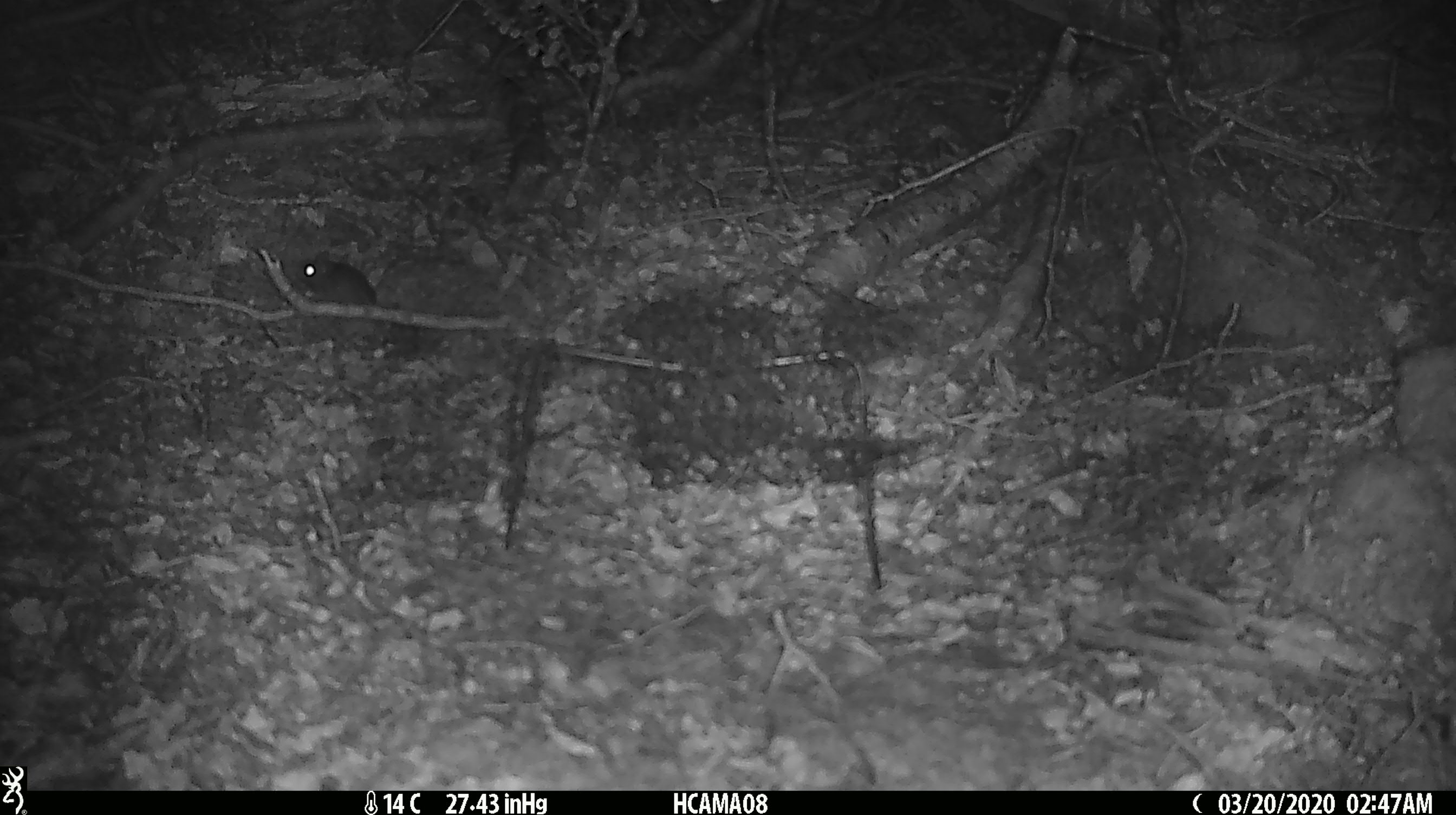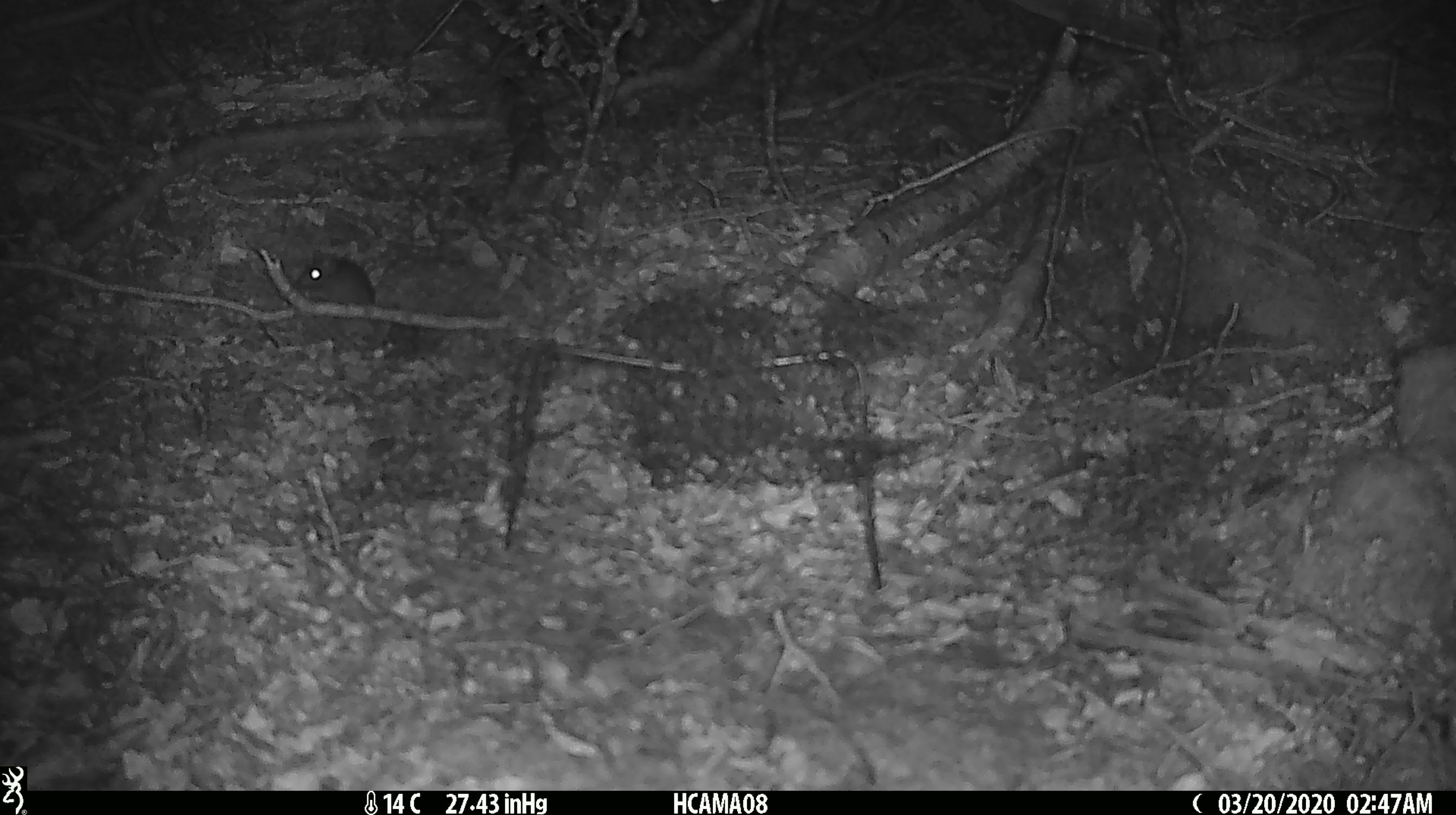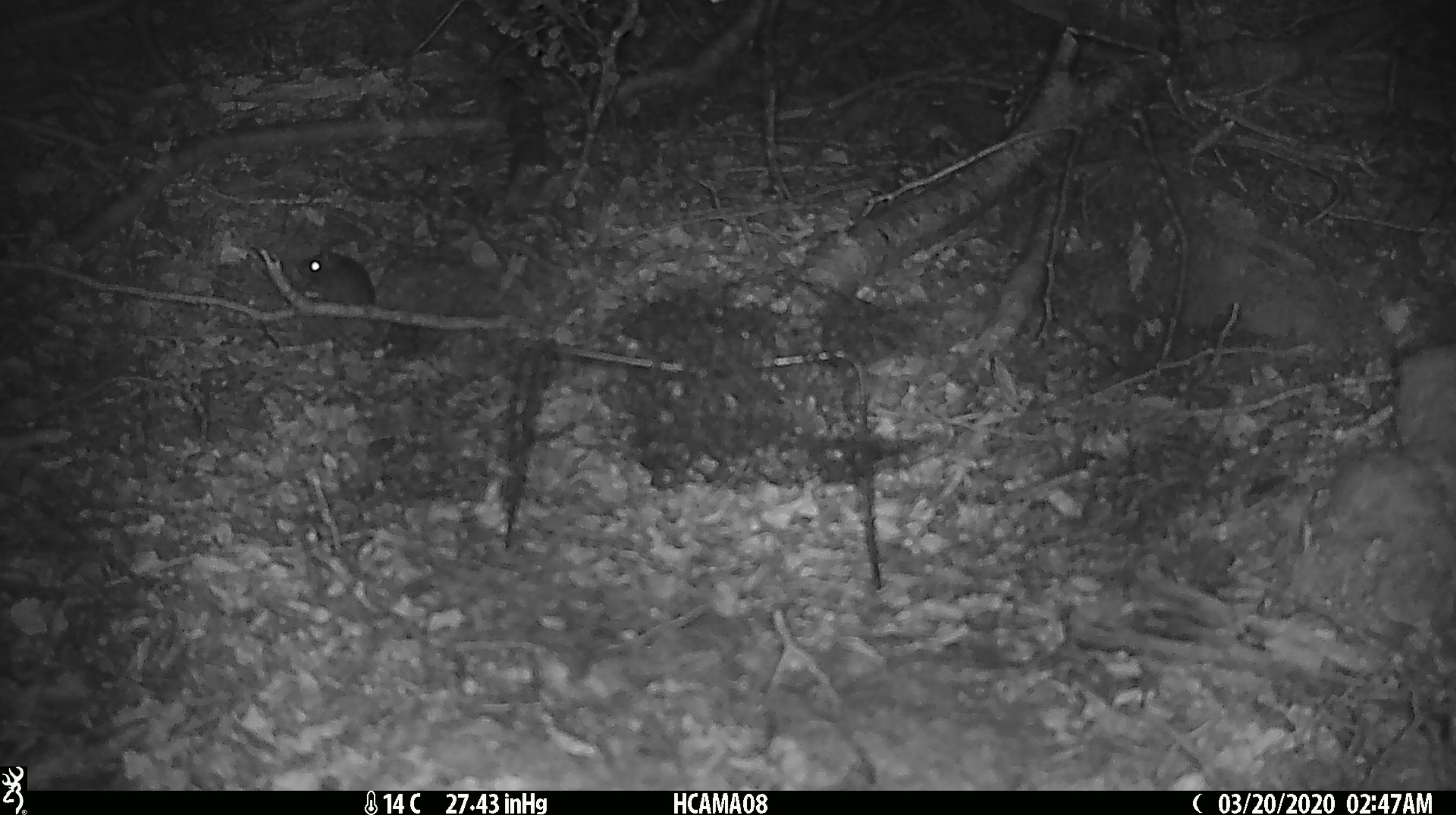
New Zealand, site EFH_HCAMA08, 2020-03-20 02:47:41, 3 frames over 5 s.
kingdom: Animalia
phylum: Chordata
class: Mammalia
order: Rodentia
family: Muridae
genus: Mus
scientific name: Mus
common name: mouse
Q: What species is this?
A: Mouse (Mus).